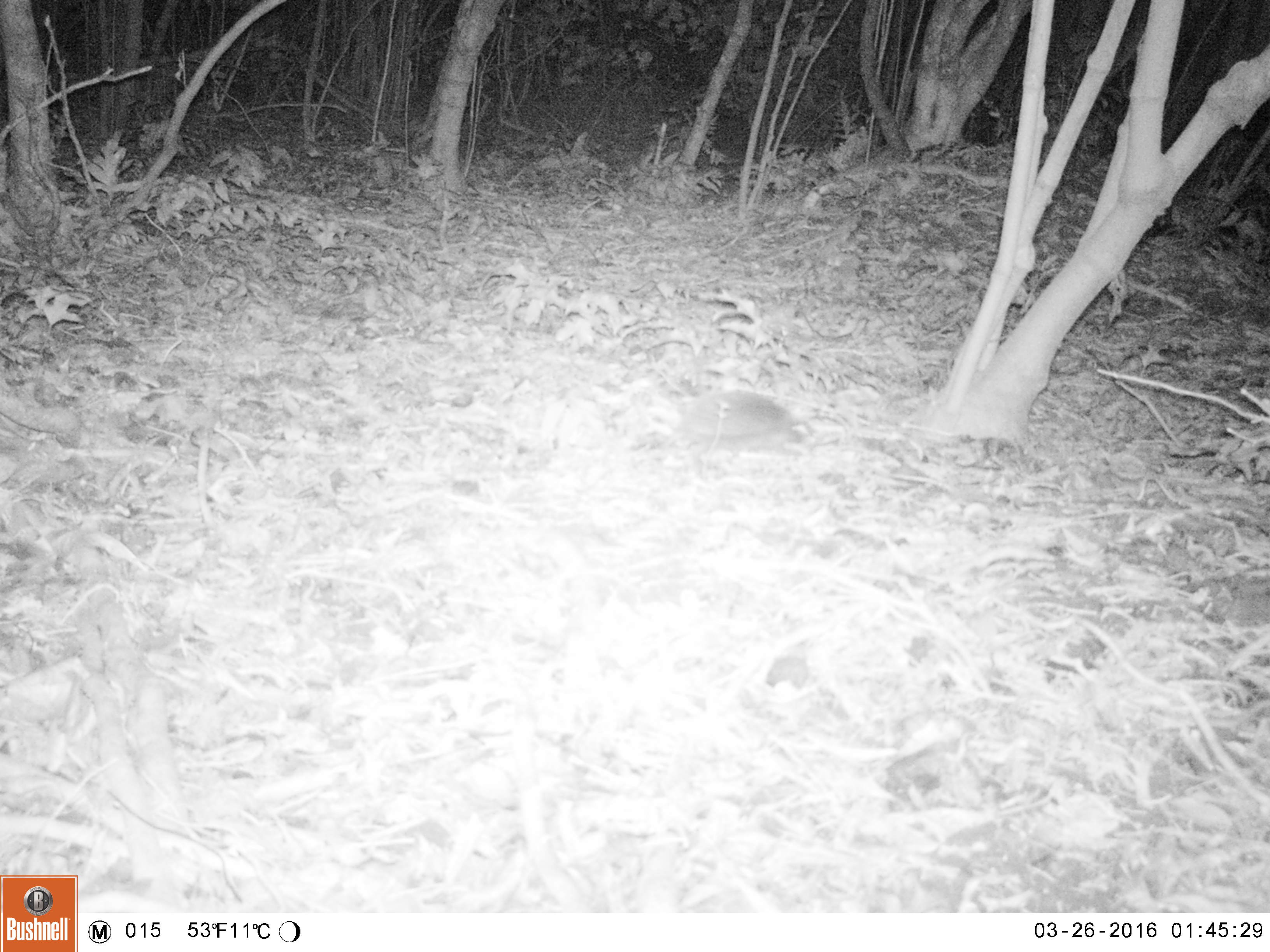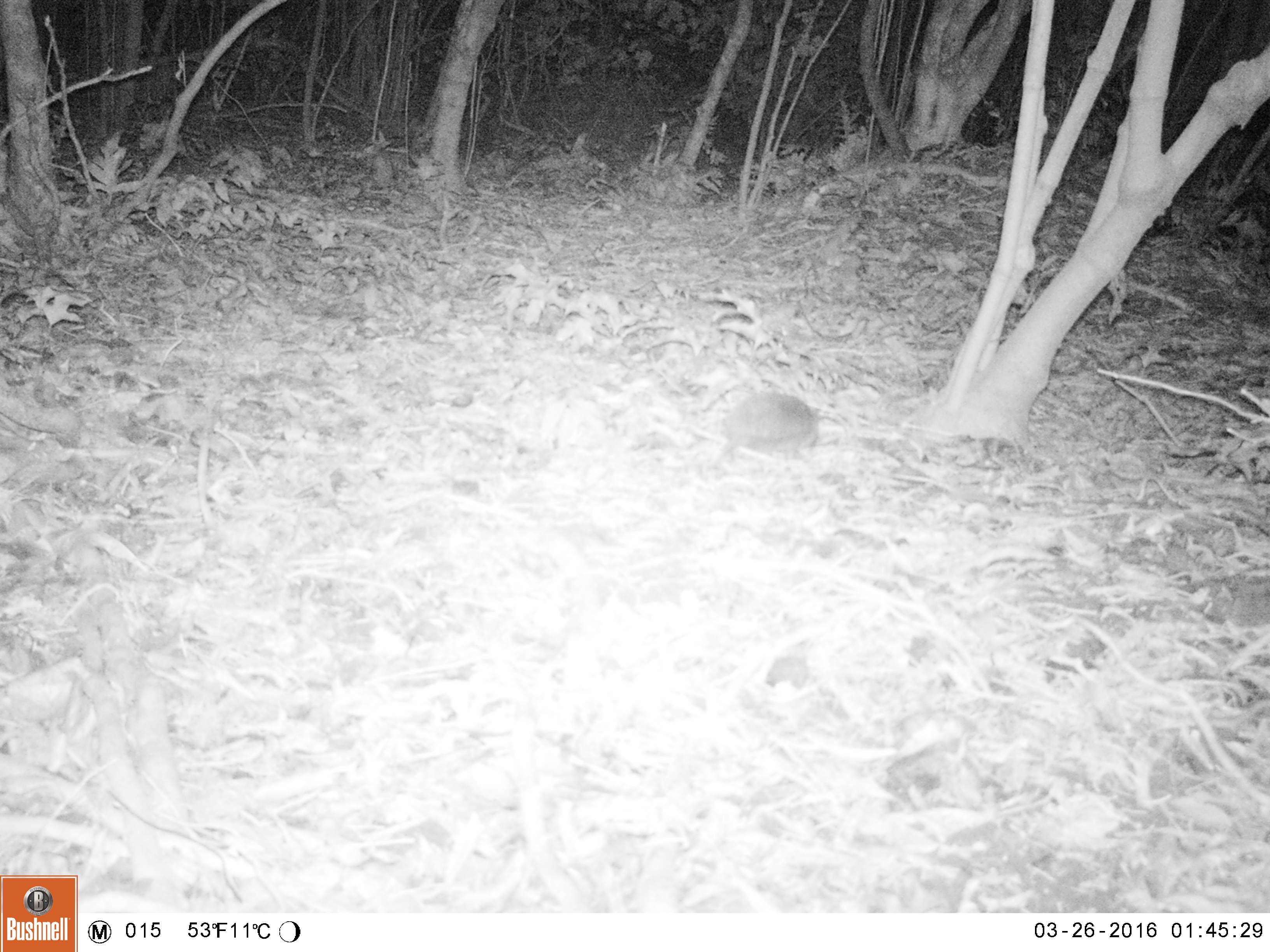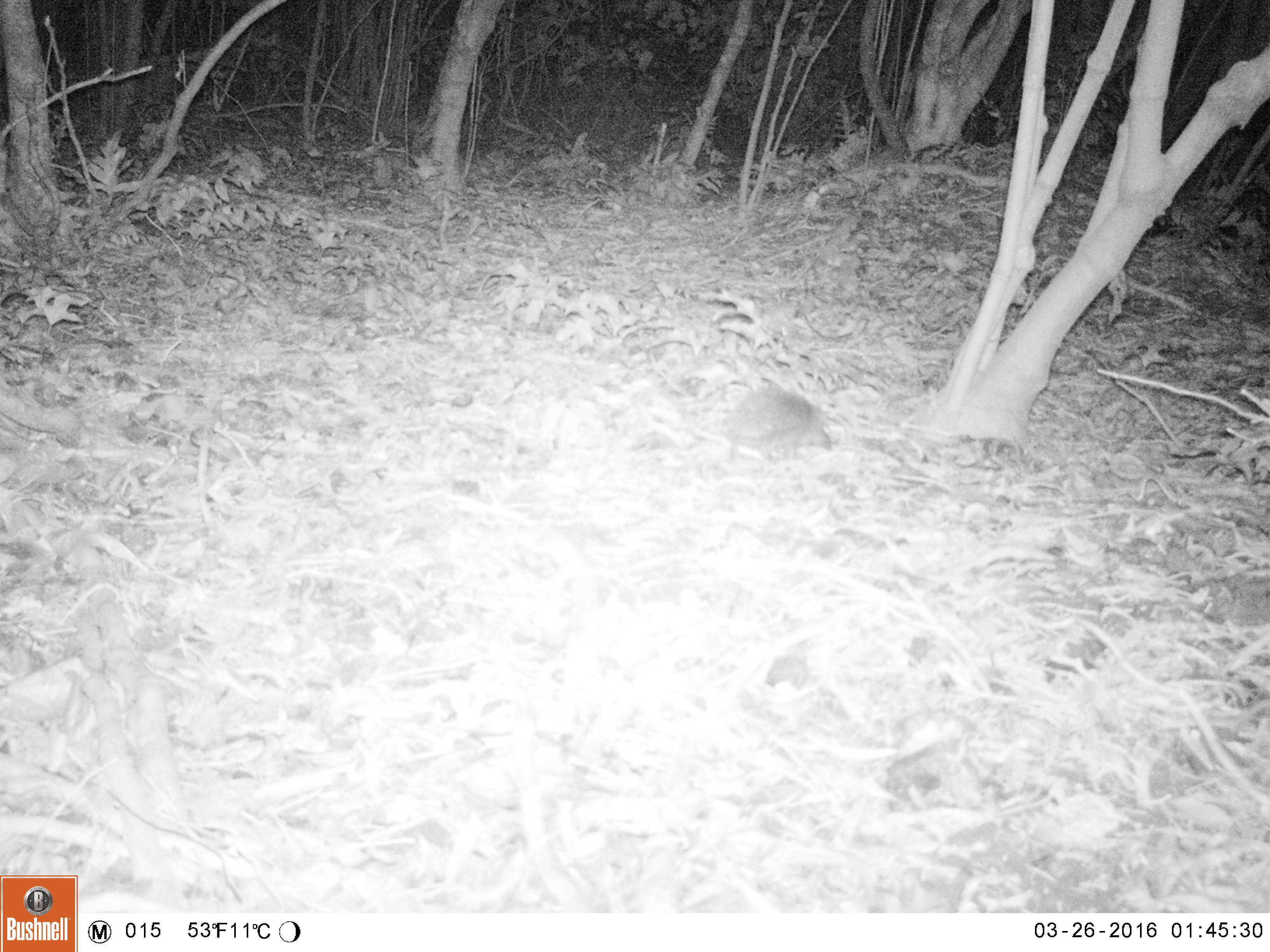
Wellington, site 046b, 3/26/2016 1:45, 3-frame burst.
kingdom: Animalia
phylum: Chordata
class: Mammalia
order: Eulipotyphla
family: Erinaceidae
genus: Erinaceus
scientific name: Erinaceus europaeus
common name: hedgehog